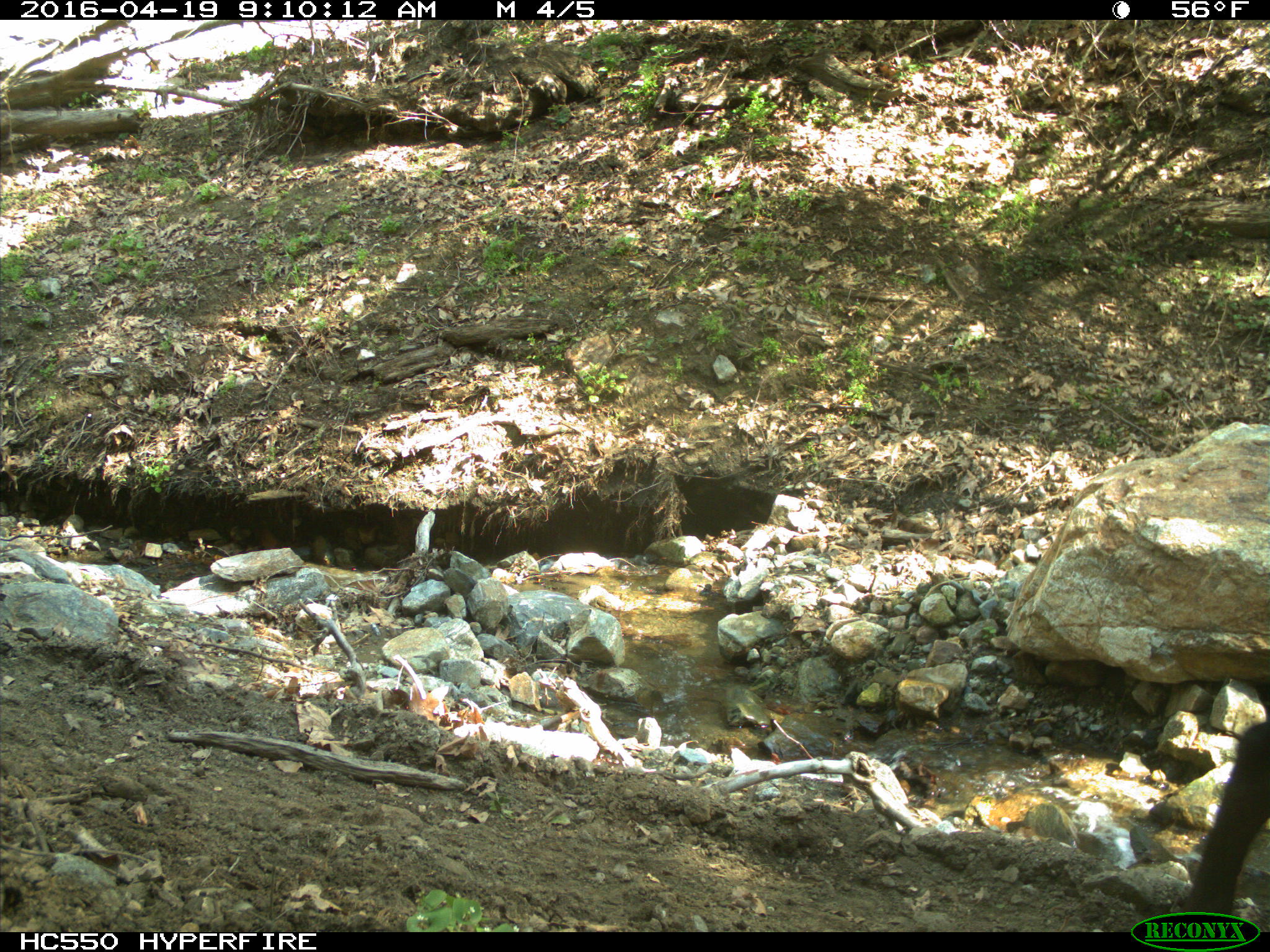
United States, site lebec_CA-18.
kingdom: Animalia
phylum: Chordata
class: Mammalia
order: Artiodactyla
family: Bovidae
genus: Bos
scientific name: Bos taurus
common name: domestic cow